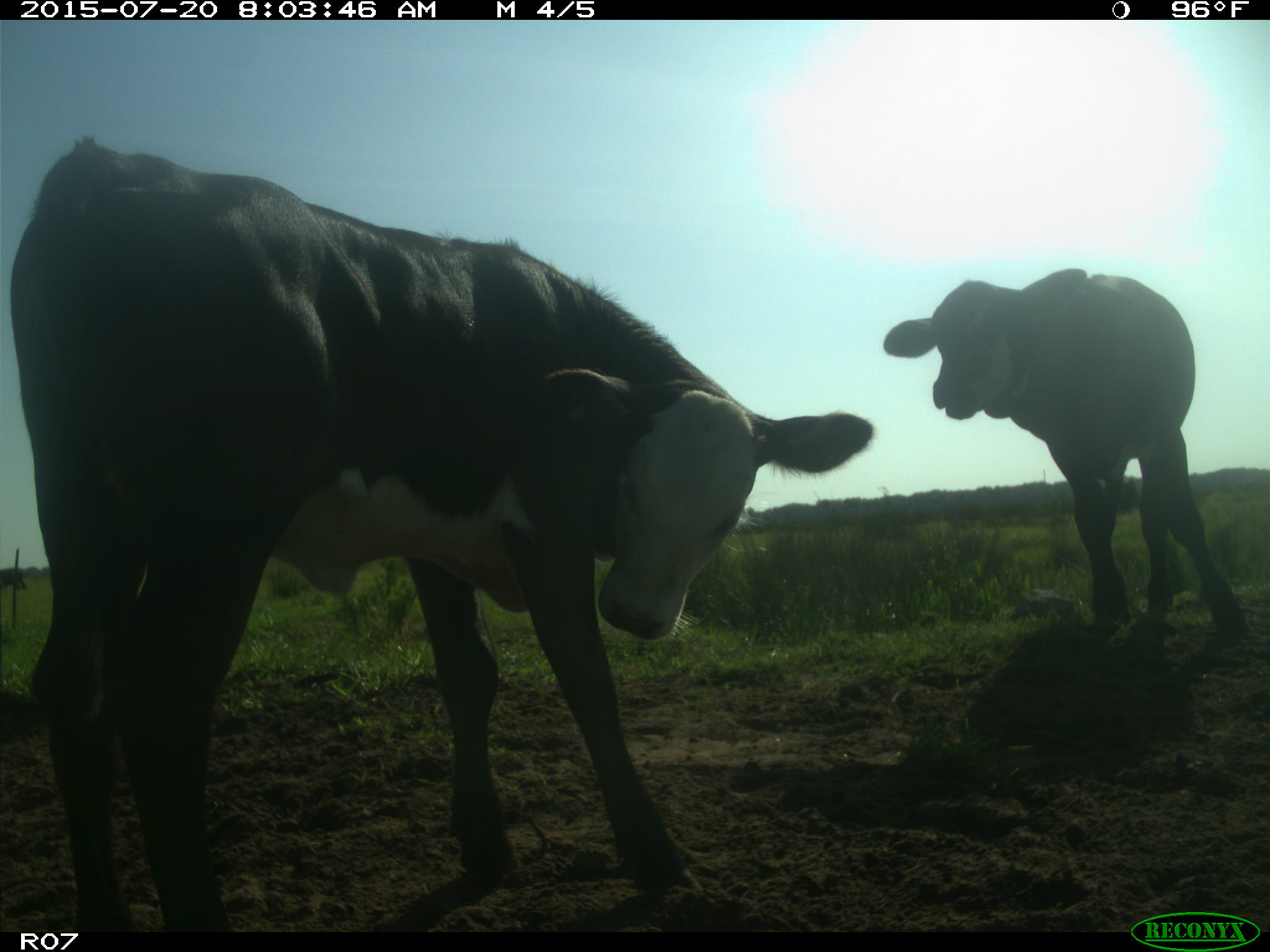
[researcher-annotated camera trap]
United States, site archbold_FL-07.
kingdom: Animalia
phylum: Chordata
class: Mammalia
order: Artiodactyla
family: Bovidae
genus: Bos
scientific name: Bos taurus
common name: domestic cow